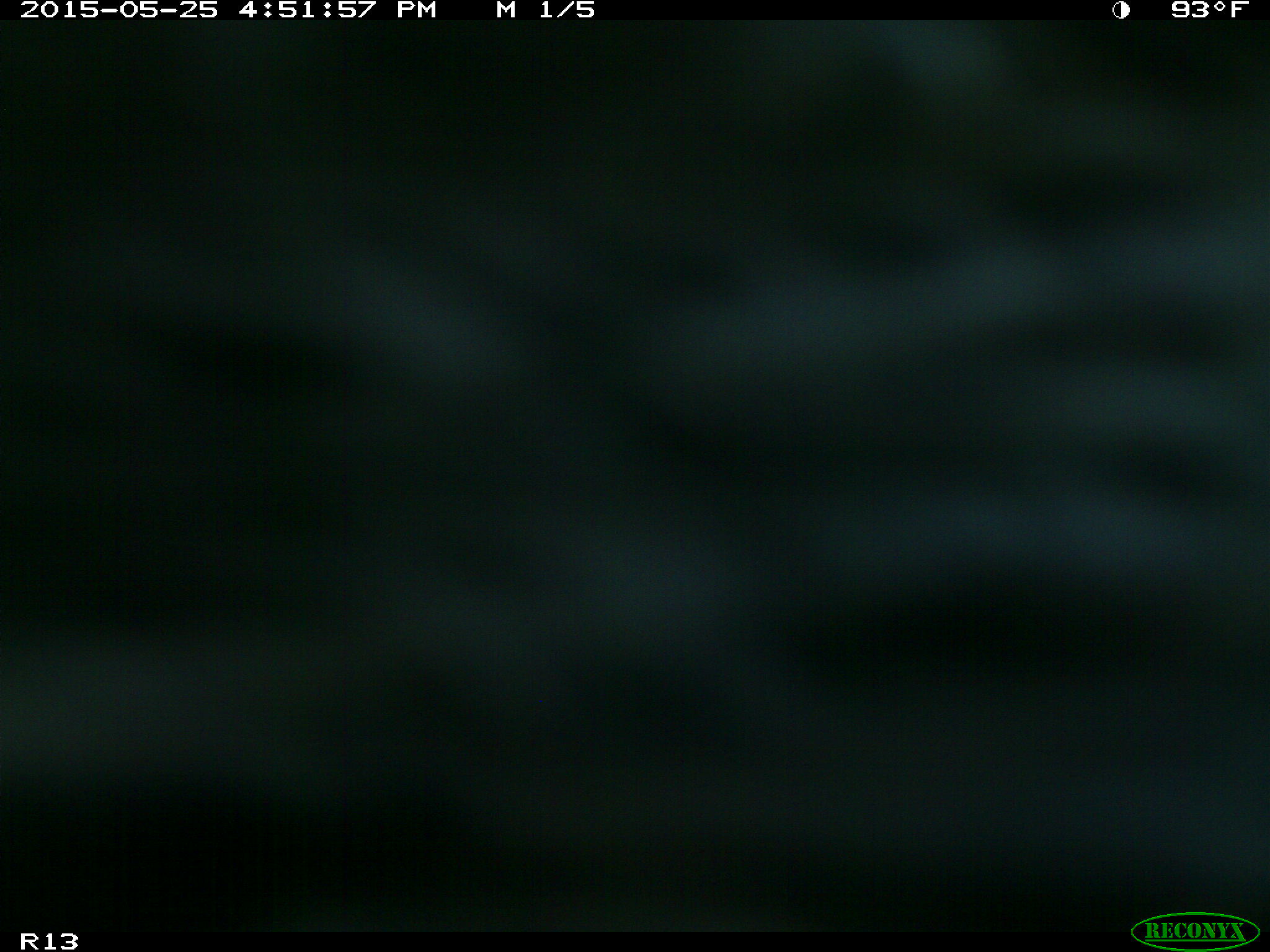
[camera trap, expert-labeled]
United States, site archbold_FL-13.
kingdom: Animalia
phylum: Chordata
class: Mammalia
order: Artiodactyla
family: Bovidae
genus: Bos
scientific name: Bos taurus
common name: domestic cow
Bos taurus (domestic cow).